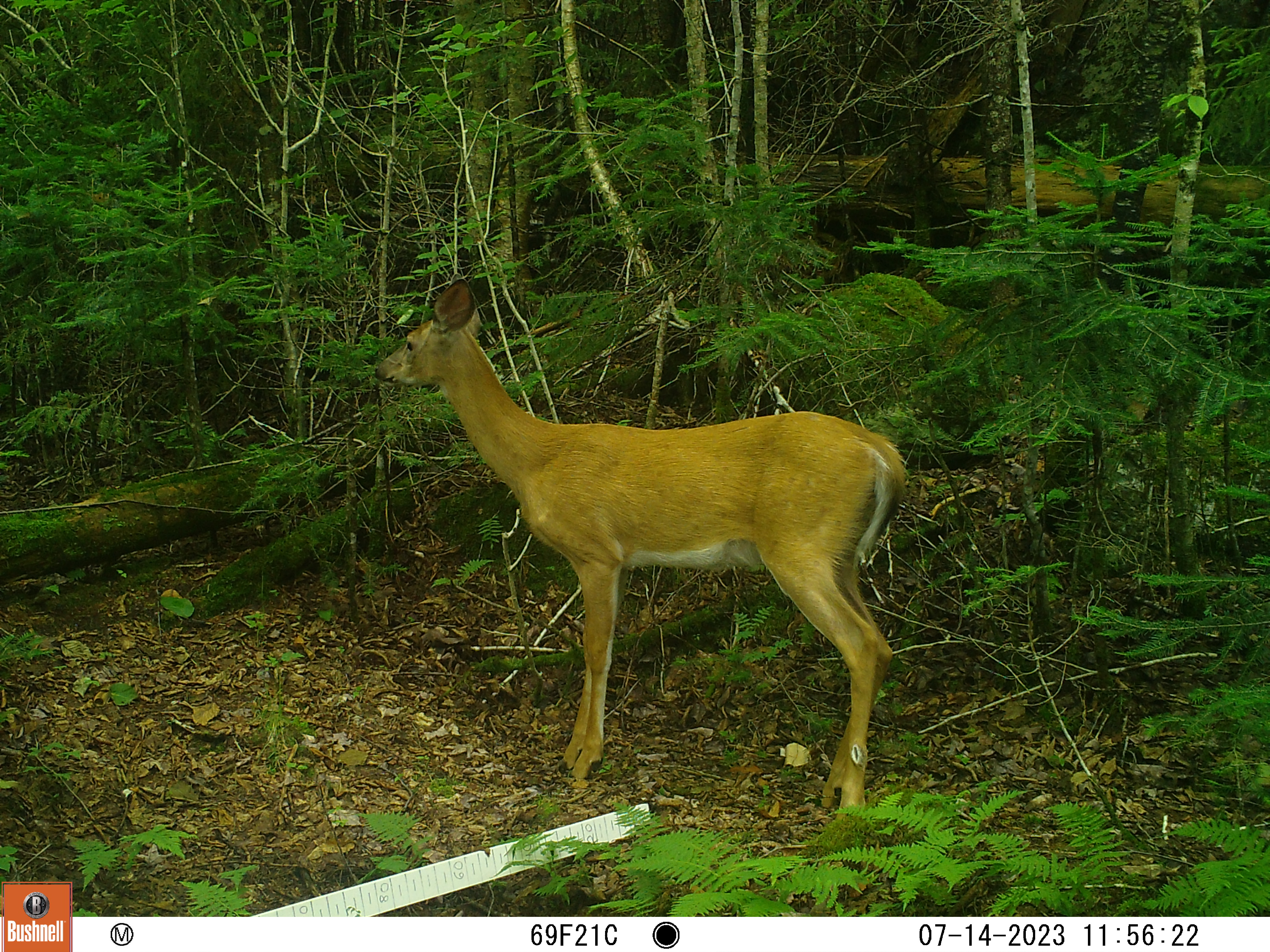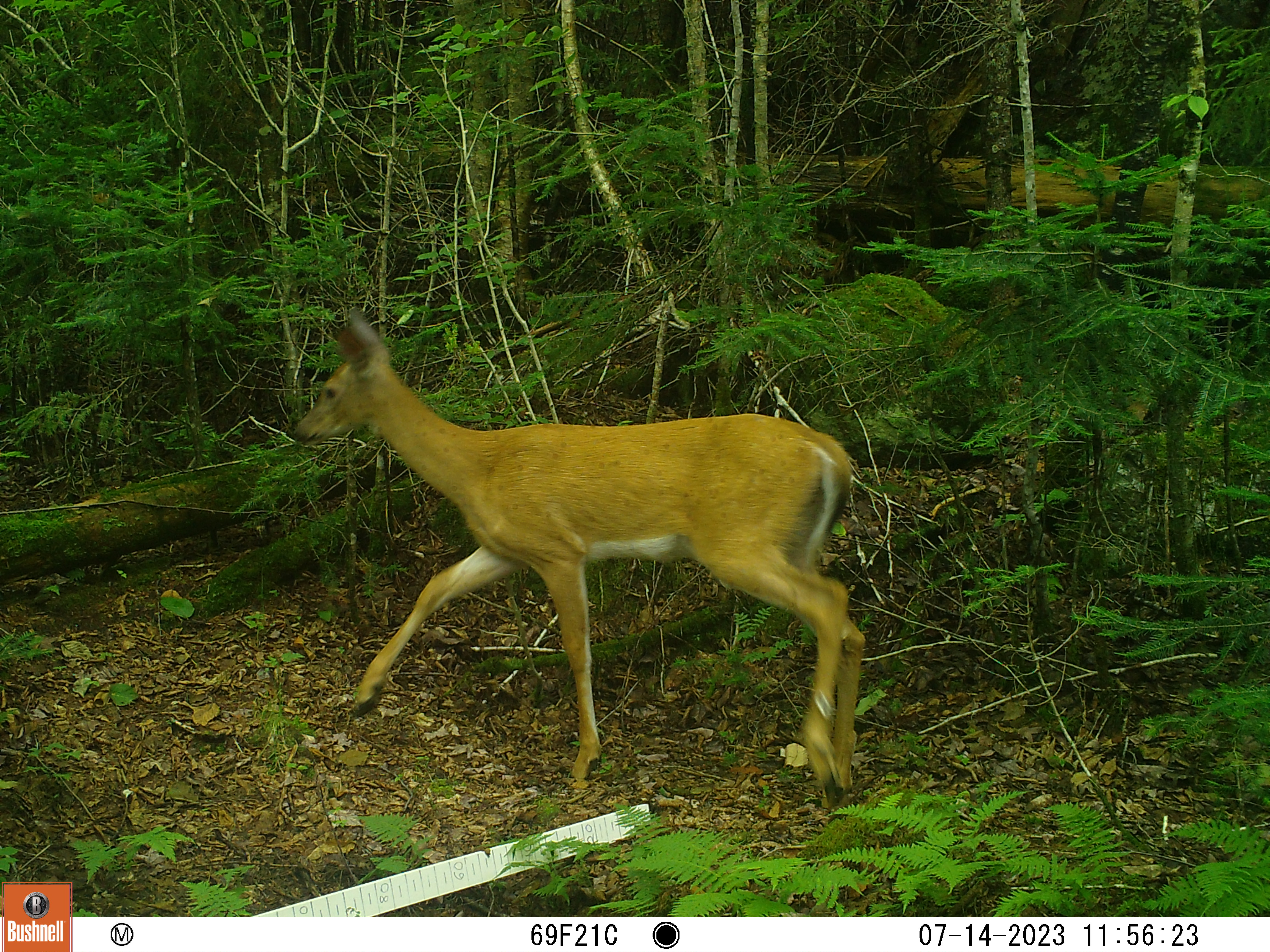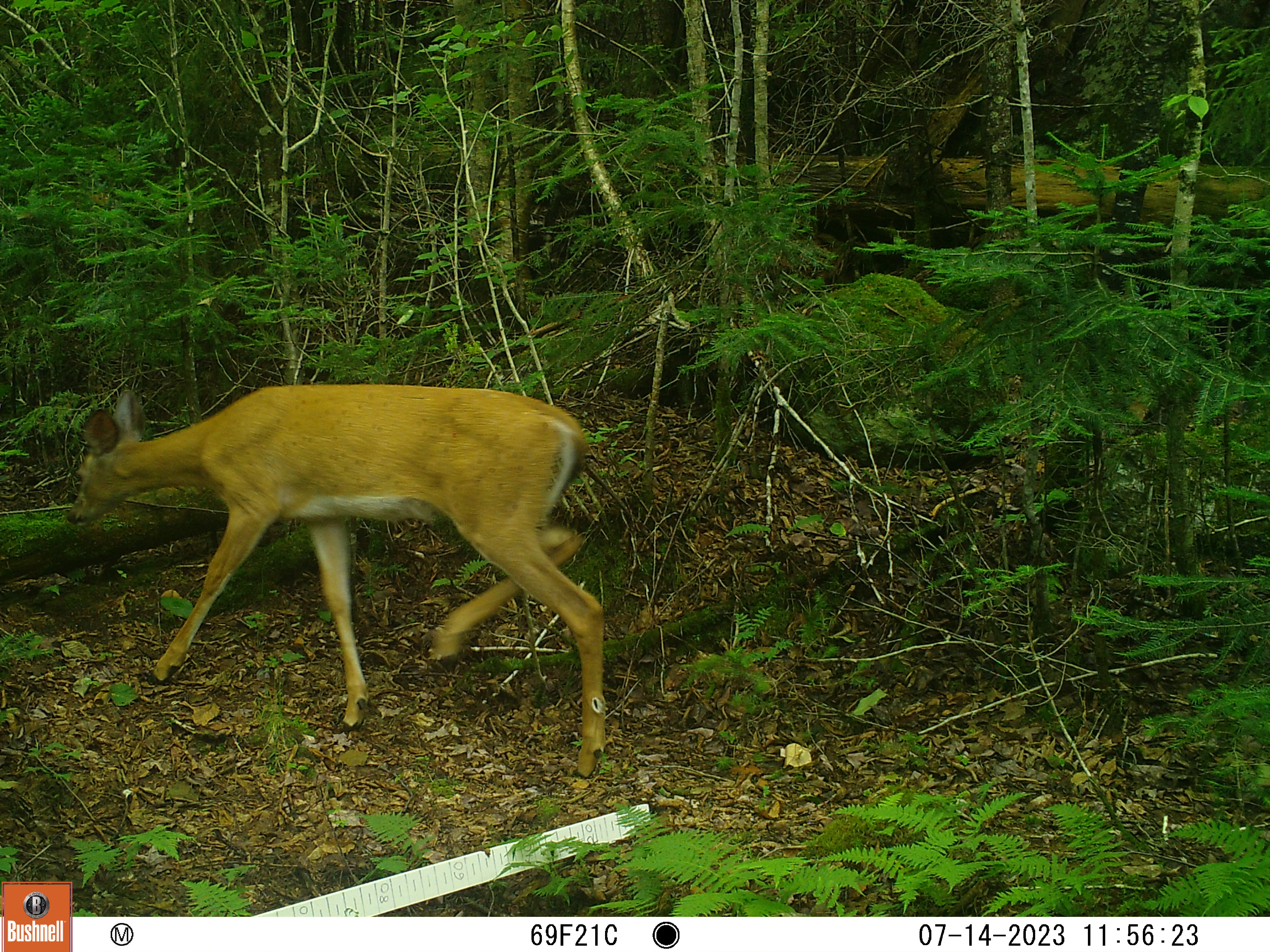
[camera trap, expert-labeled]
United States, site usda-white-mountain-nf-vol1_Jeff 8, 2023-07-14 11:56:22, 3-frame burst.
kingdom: Animalia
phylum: Chordata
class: Mammalia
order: Artiodactyla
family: Cervidae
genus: Odocoileus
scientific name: Odocoileus virginianus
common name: white-tailed deer